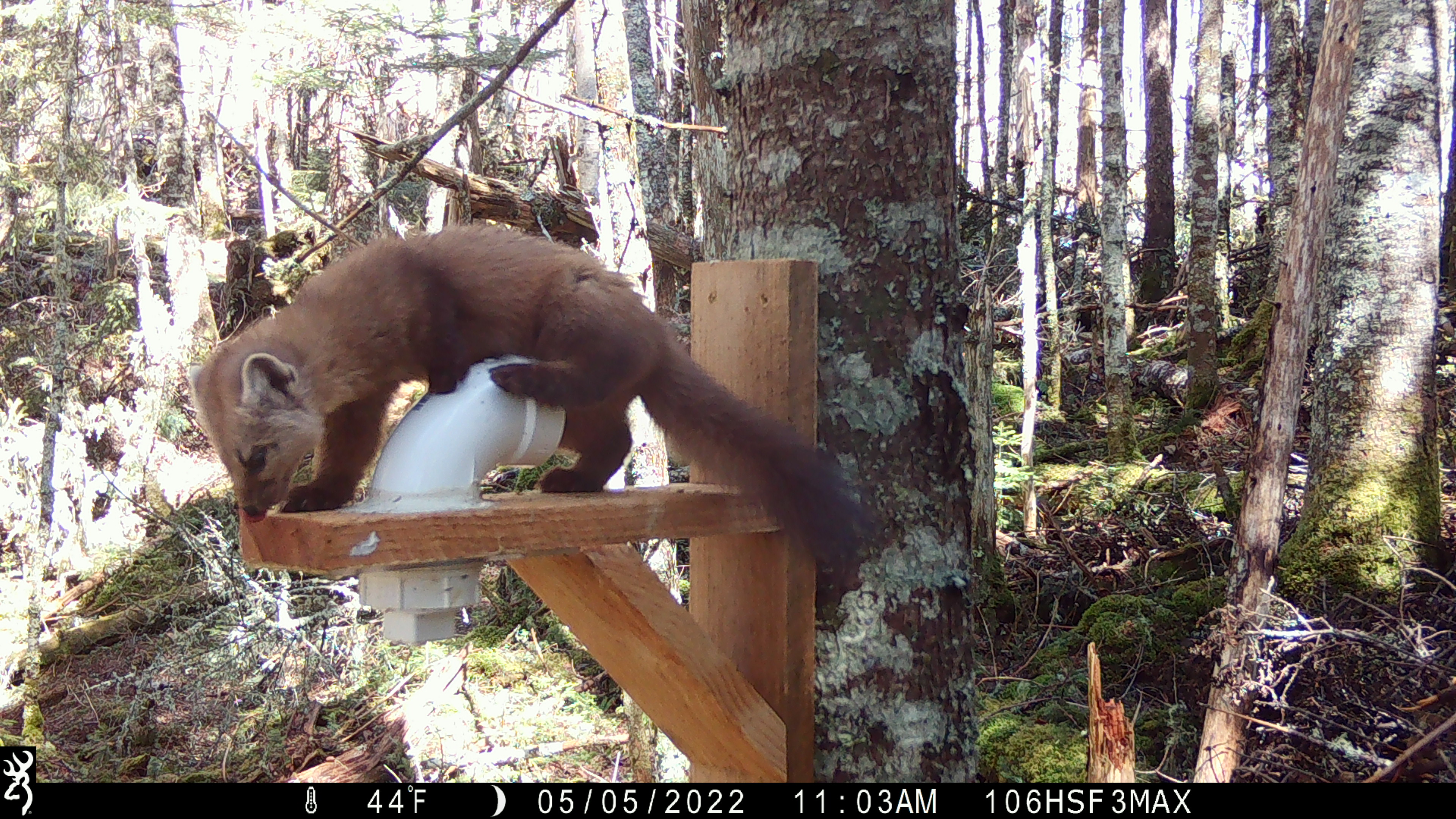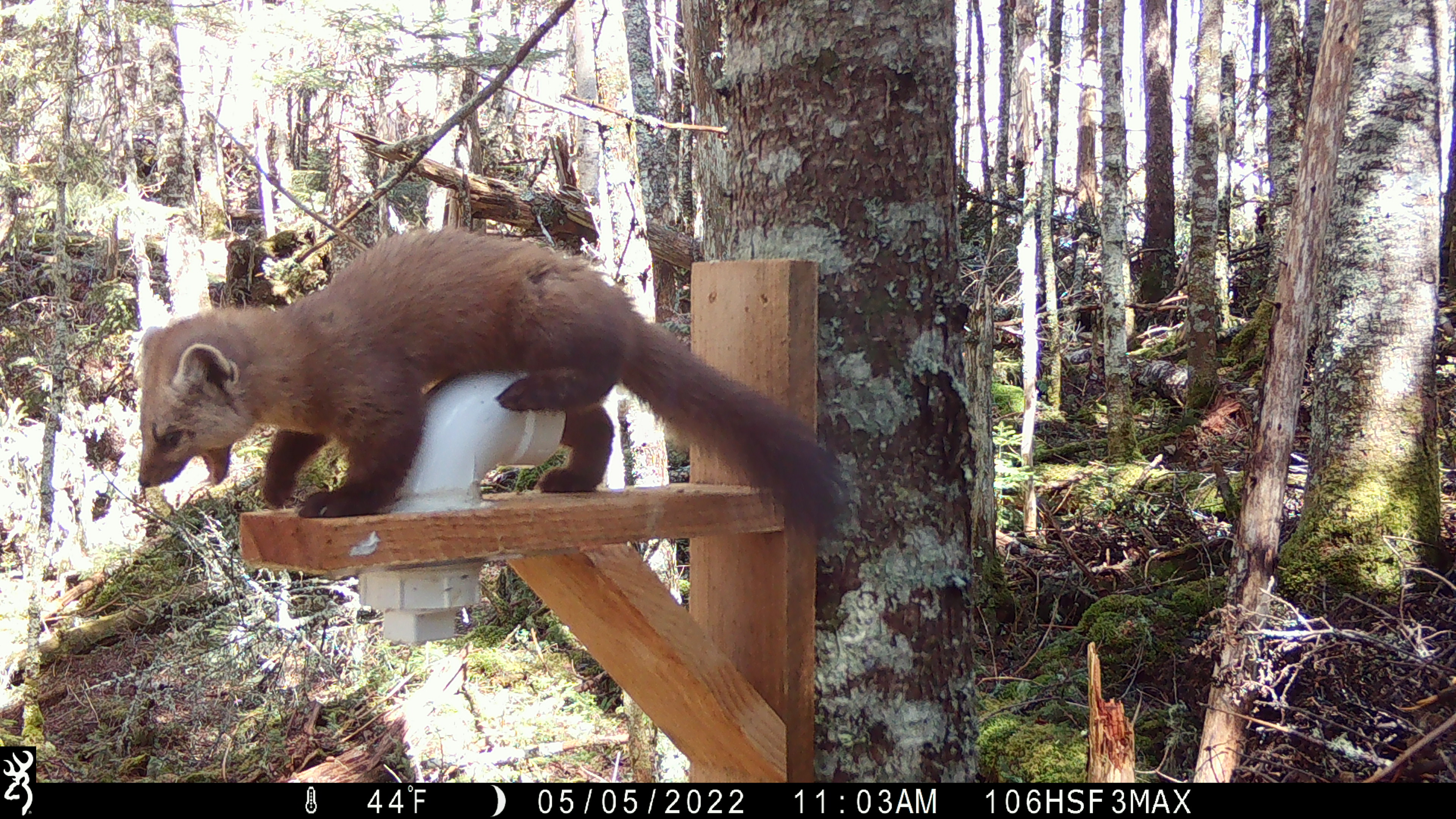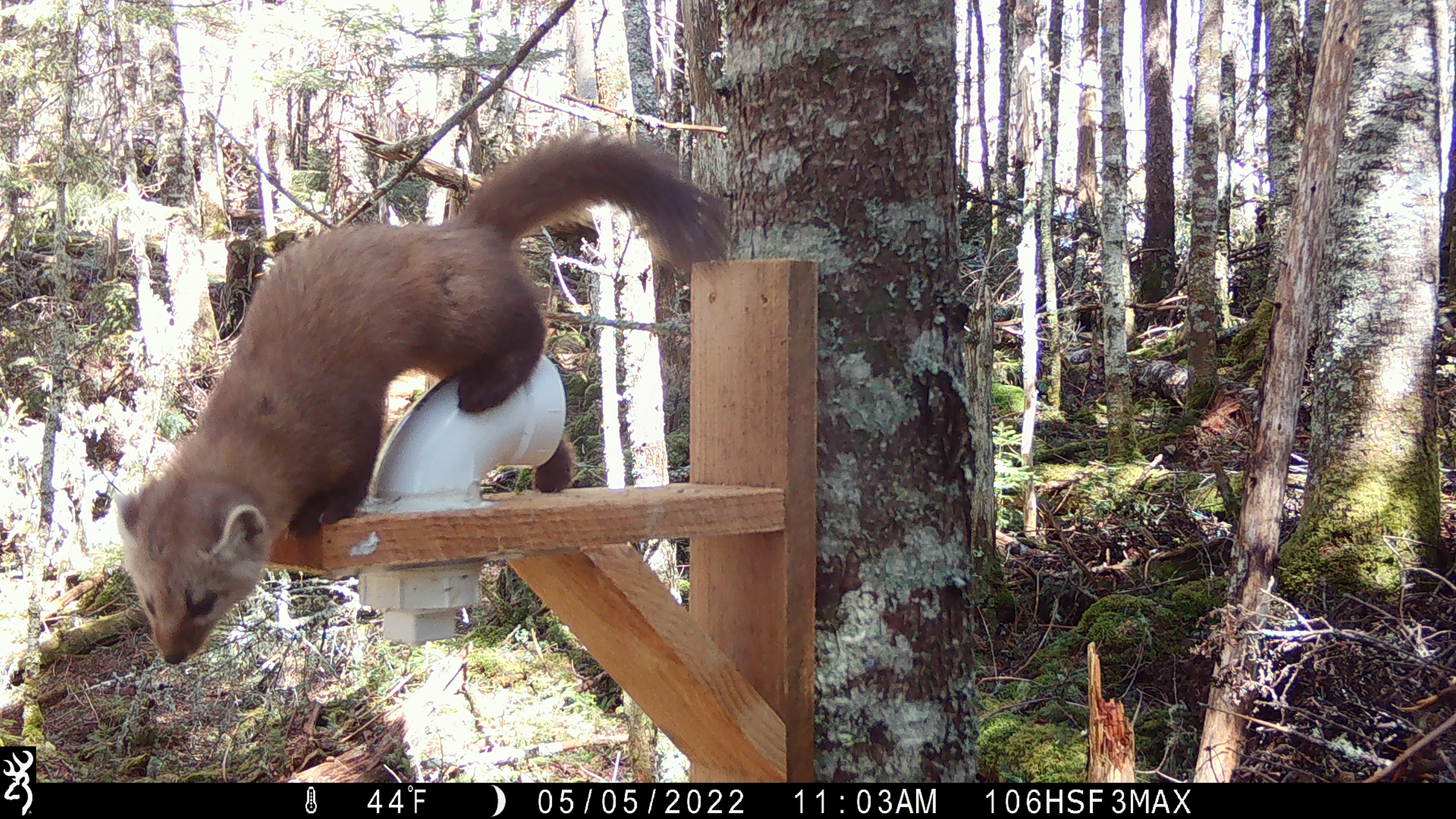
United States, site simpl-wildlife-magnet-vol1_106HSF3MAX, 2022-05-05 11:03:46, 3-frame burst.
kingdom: Animalia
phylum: Chordata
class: Mammalia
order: Carnivora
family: Mustelidae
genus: Martes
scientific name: Martes americana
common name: american marten